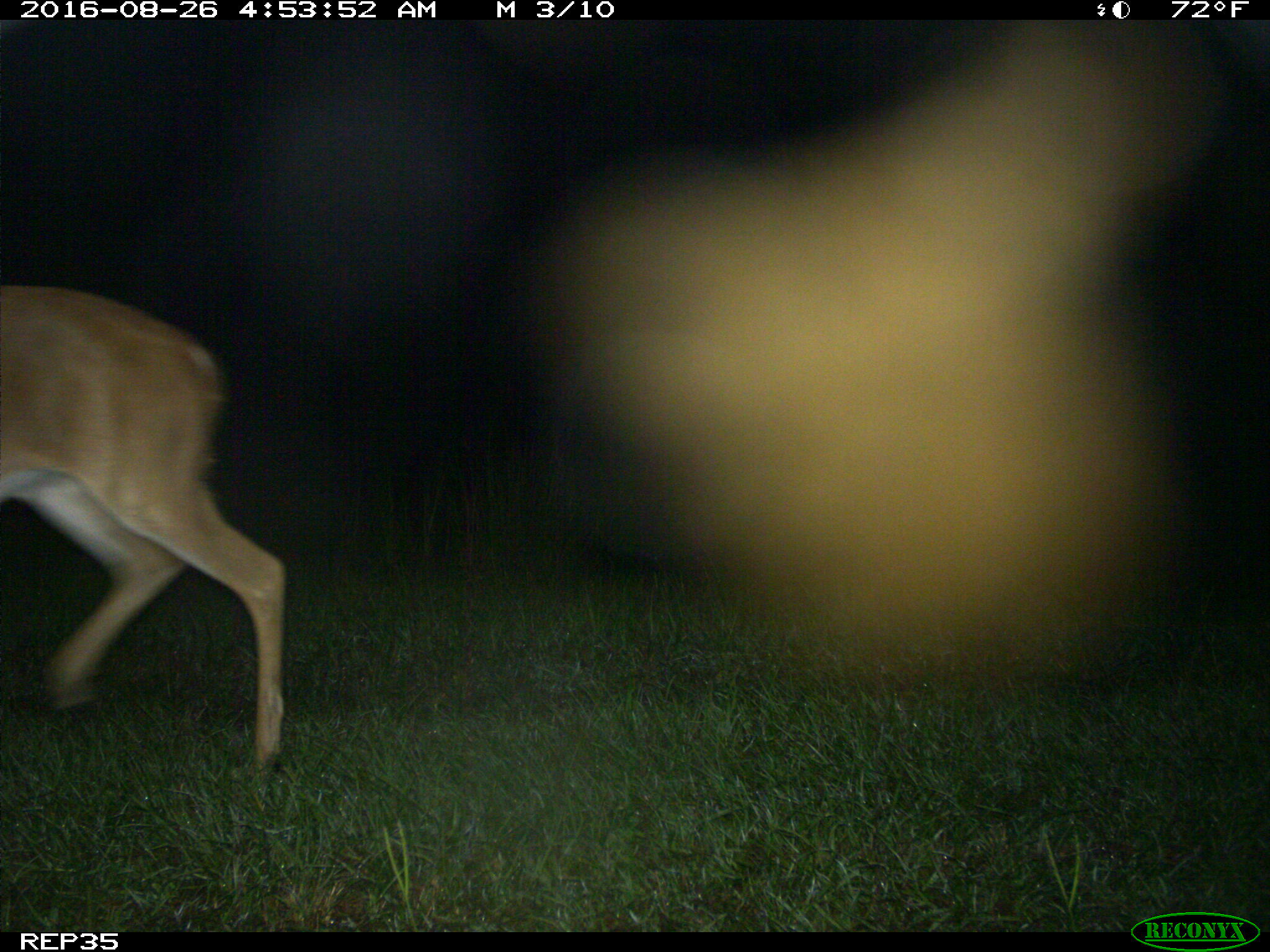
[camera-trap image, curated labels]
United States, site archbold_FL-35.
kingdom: Animalia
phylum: Chordata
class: Mammalia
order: Artiodactyla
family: Cervidae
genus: Odocoileus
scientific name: Odocoileus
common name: deer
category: unidentified deer